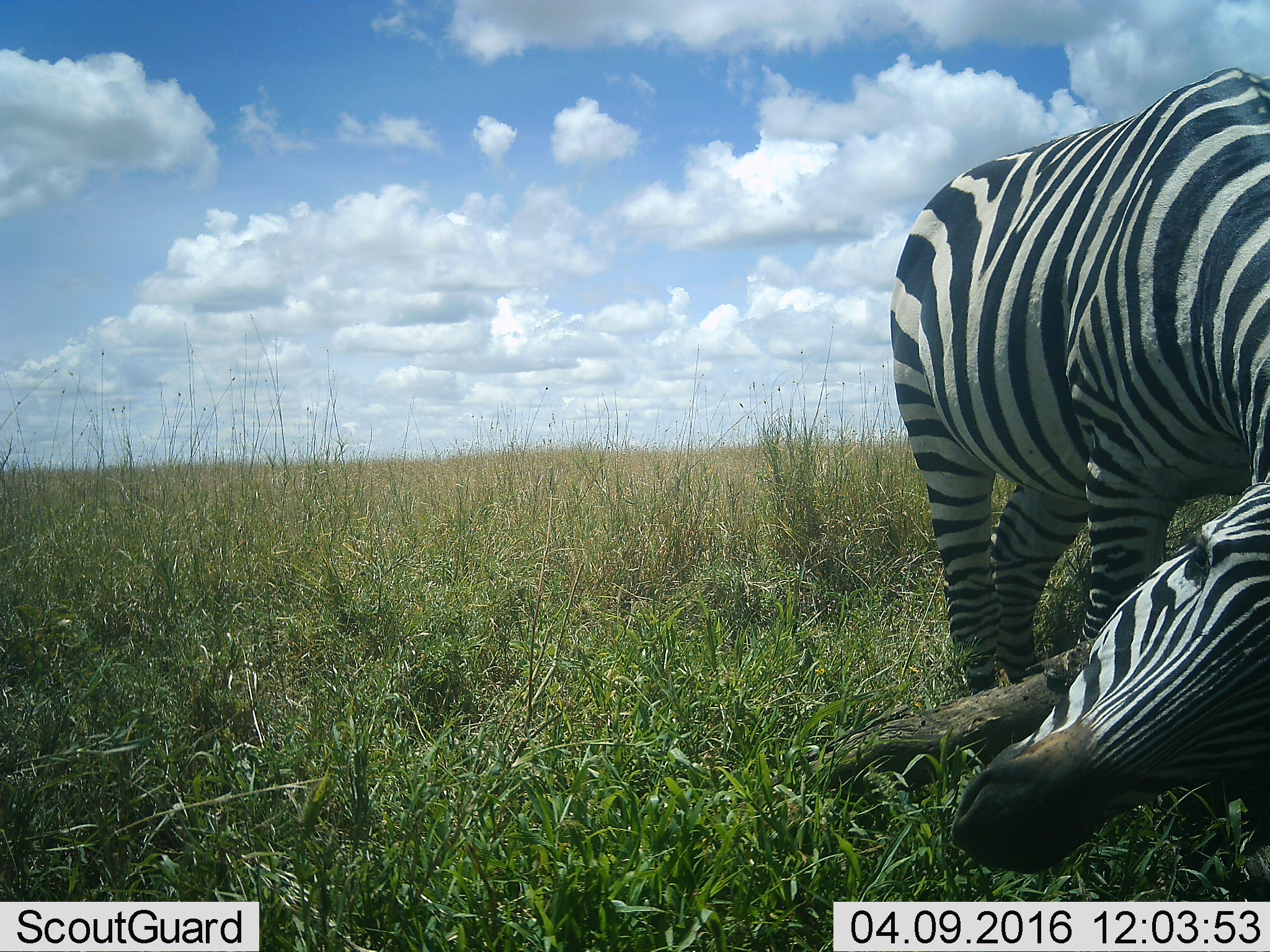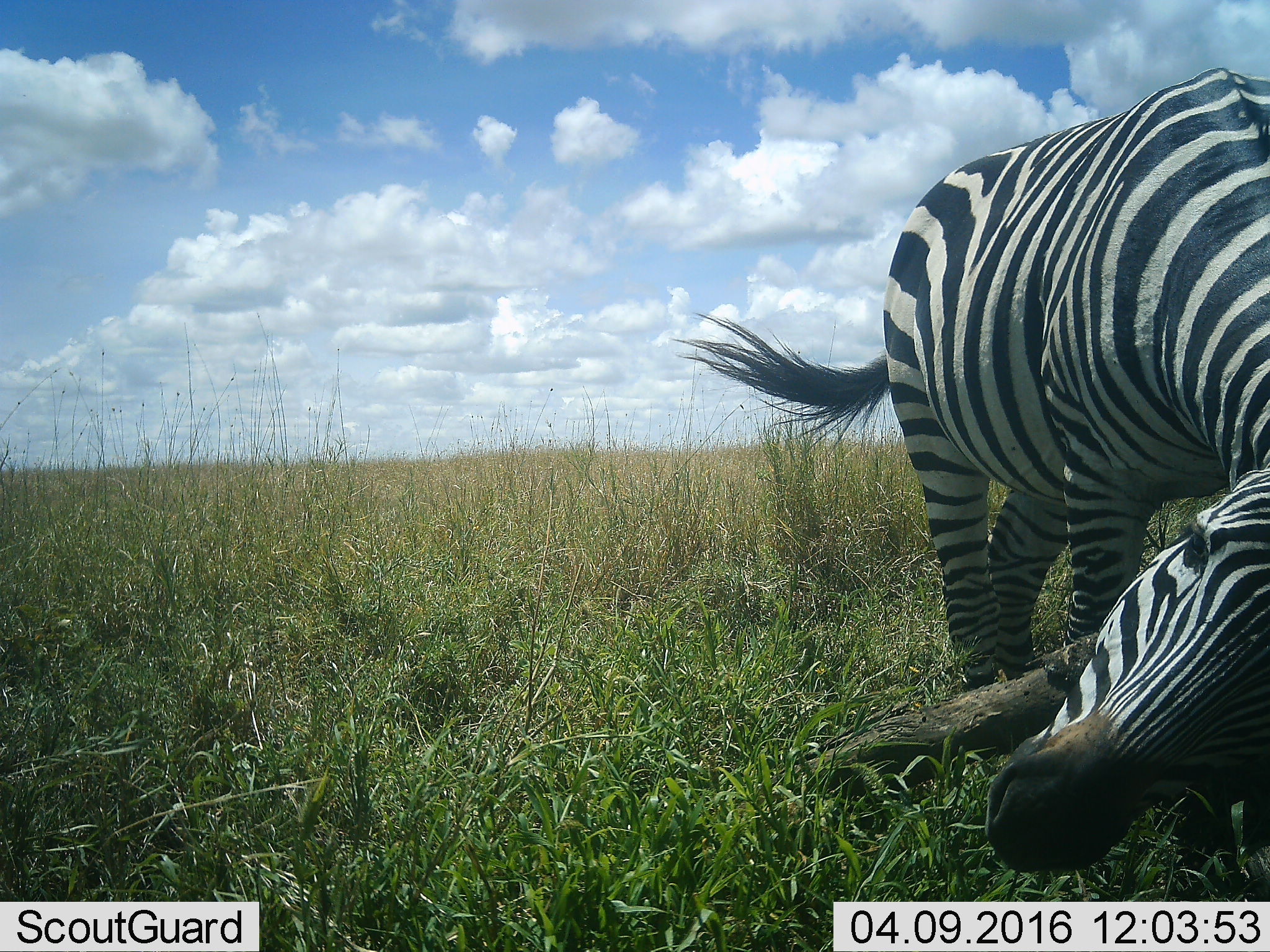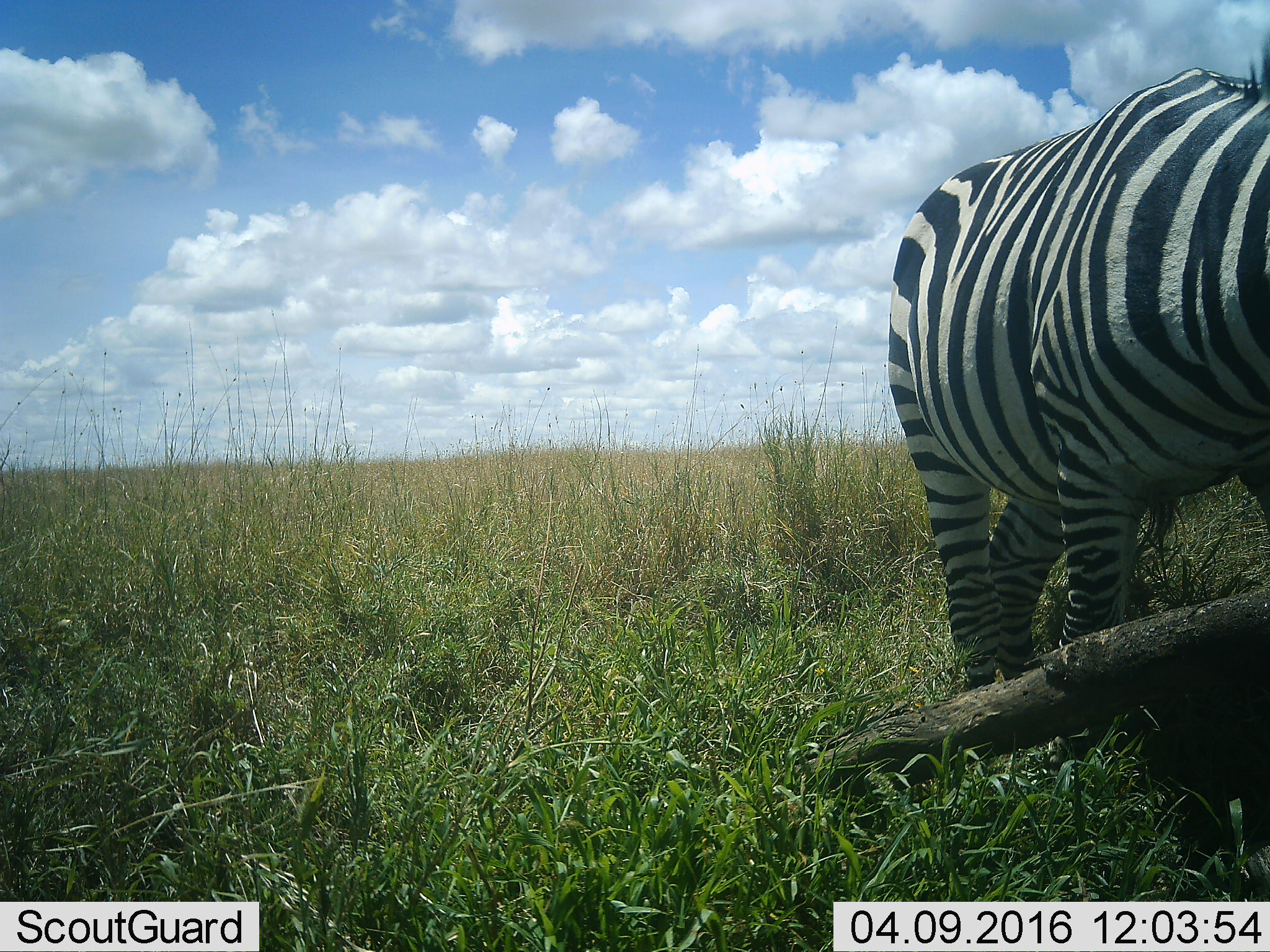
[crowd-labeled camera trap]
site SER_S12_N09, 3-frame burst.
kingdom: Animalia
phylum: Chordata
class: Mammalia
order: Perissodactyla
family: Equidae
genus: Equus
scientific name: Equus quagga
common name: plains zebra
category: zebraplains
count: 1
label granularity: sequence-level